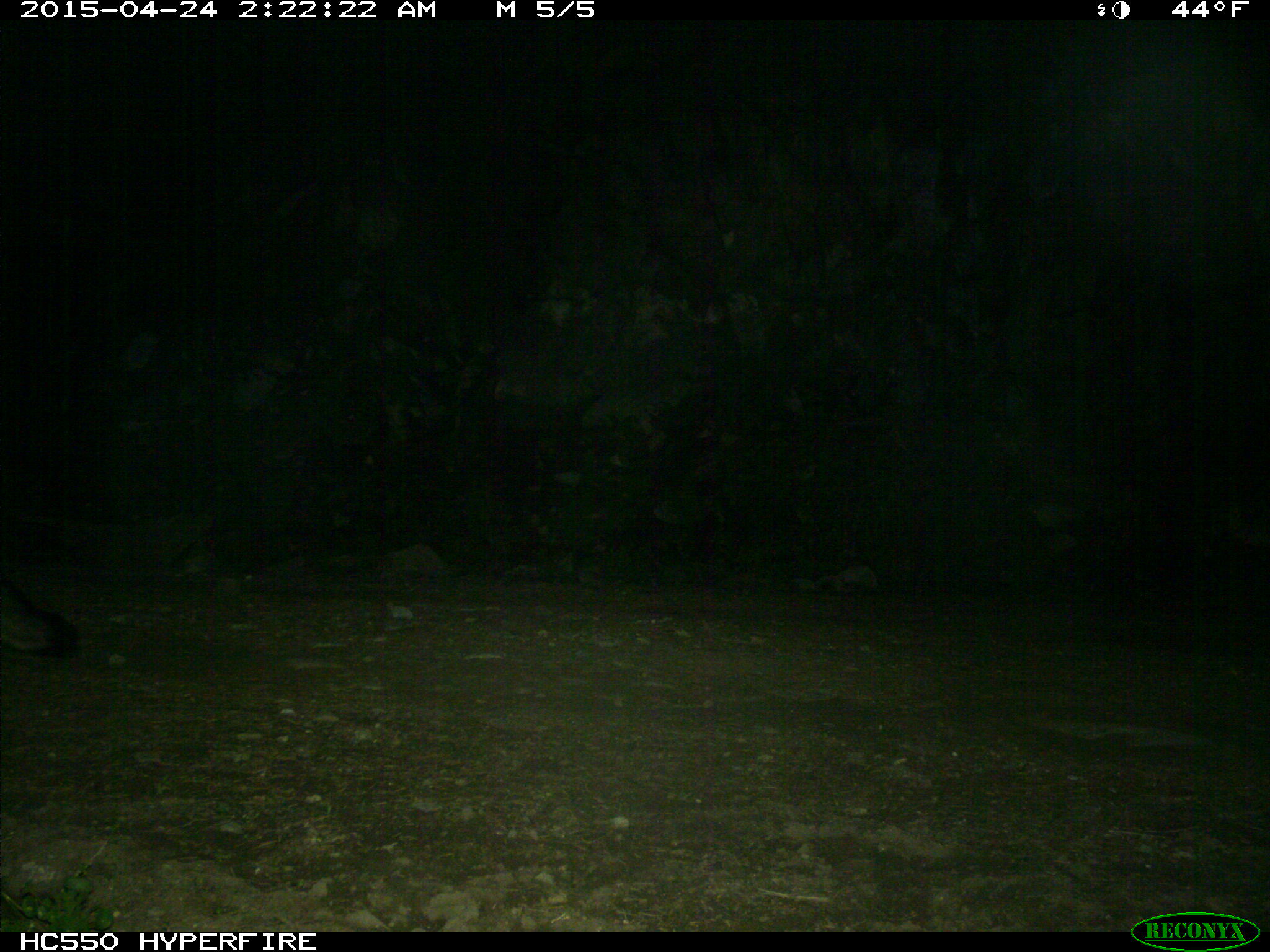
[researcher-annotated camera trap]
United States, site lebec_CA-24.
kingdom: Animalia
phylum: Chordata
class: Mammalia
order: Carnivora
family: Canidae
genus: Urocyon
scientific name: Urocyon cinereoargenteus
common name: gray fox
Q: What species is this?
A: Urocyon cinereoargenteus (gray fox).